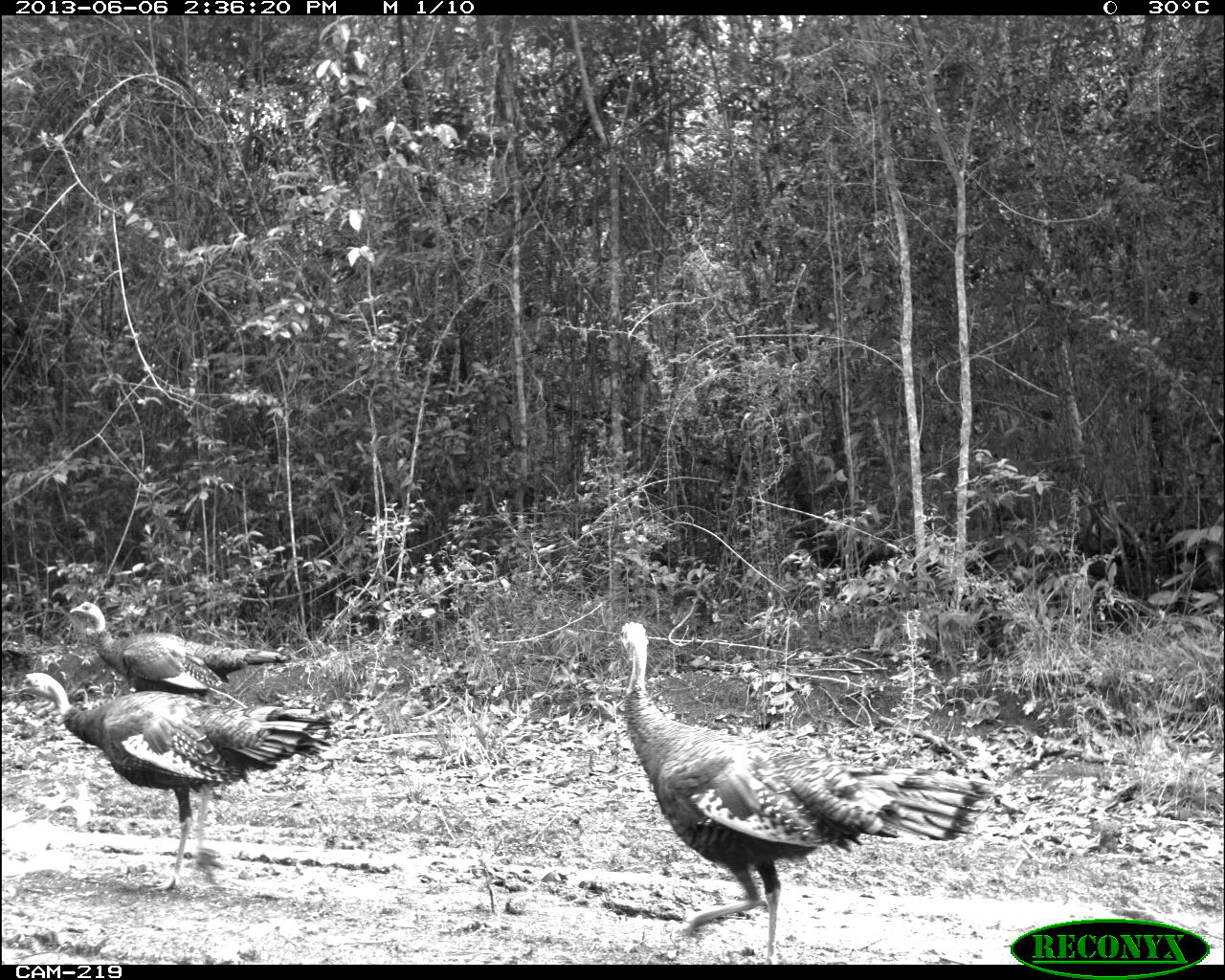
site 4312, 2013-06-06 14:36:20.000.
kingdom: Animalia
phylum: Chordata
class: Aves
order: Galliformes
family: Phasianidae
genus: Meleagris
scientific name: Meleagris ocellata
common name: ocellated turkey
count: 4